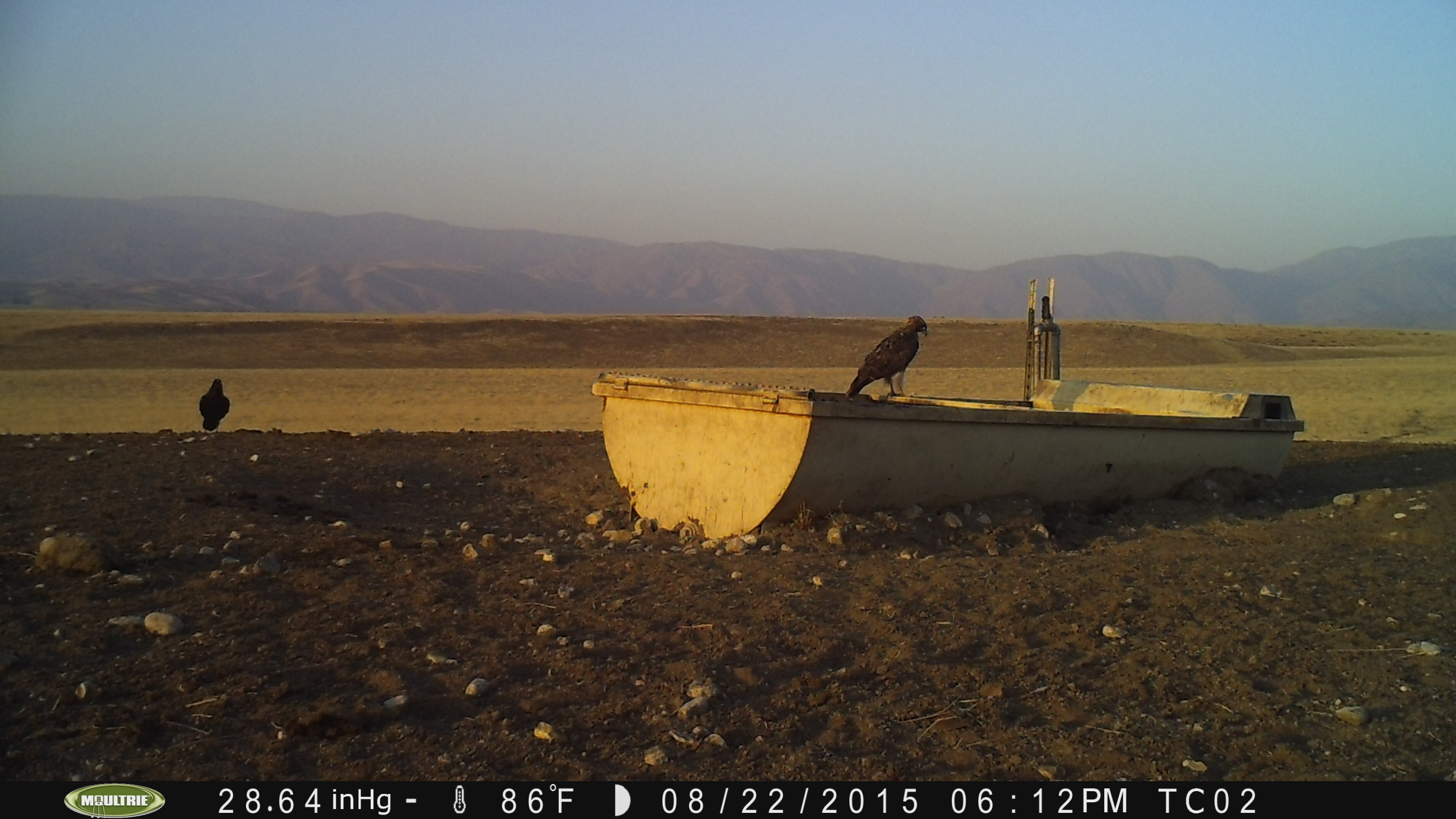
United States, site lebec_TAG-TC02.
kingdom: Animalia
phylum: Chordata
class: Aves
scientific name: Aves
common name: birds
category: unidentified bird